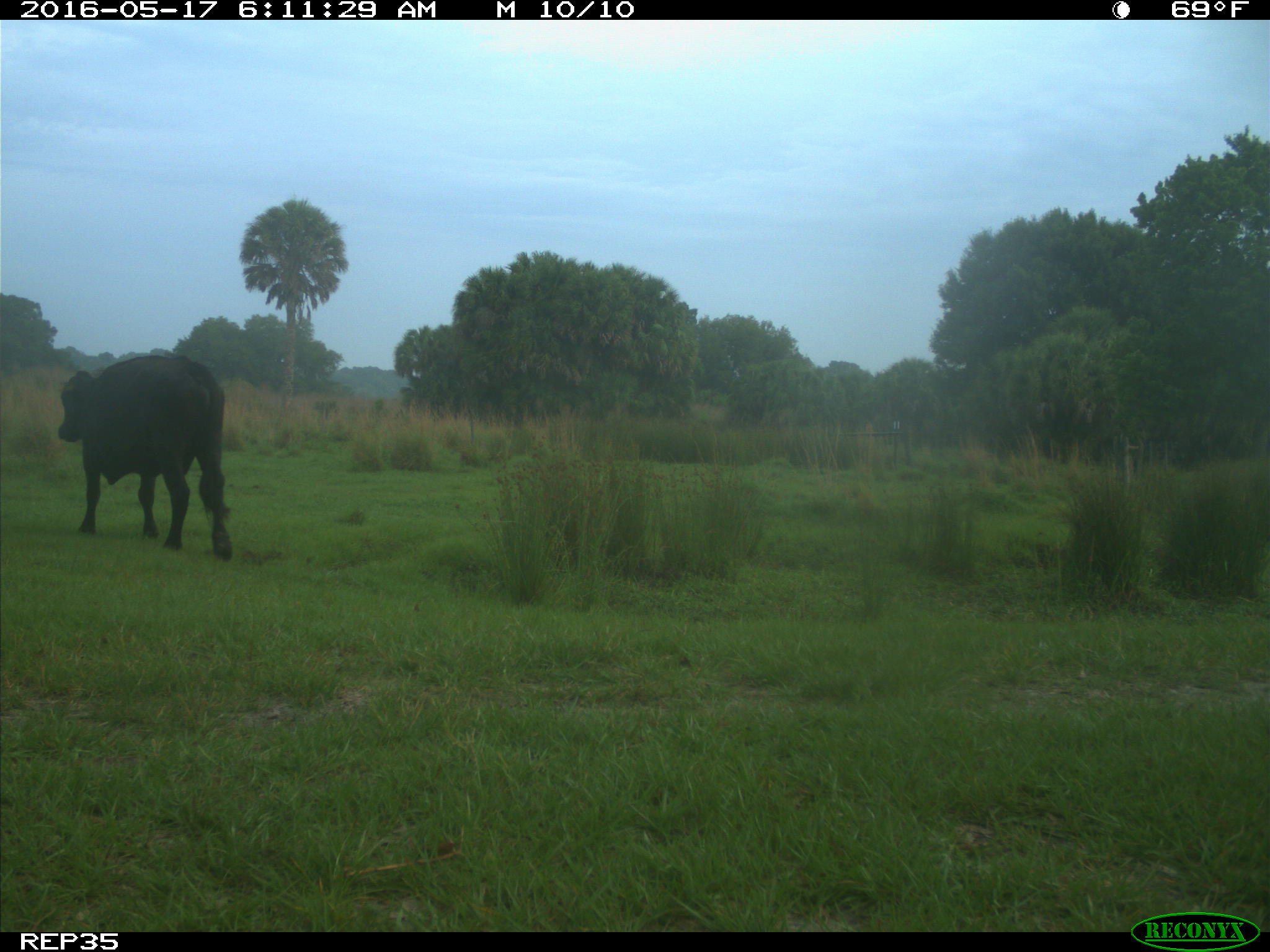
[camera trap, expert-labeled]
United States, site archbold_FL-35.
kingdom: Animalia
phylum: Chordata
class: Mammalia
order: Artiodactyla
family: Bovidae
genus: Bos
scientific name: Bos taurus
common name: domestic cow